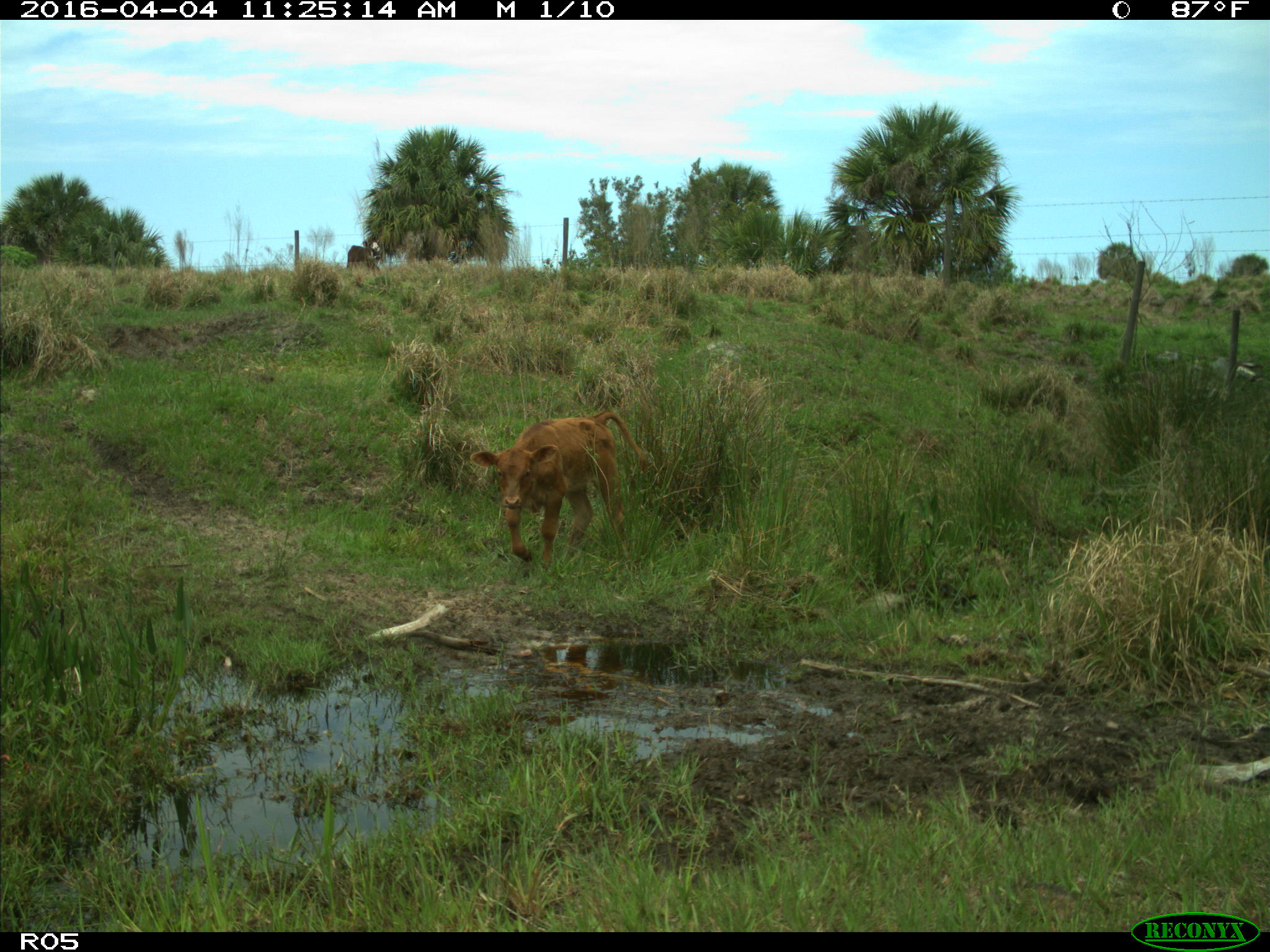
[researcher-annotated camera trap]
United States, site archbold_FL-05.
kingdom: Animalia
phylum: Chordata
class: Mammalia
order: Artiodactyla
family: Bovidae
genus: Bos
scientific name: Bos taurus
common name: domestic cow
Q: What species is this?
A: Bos taurus (domestic cow).